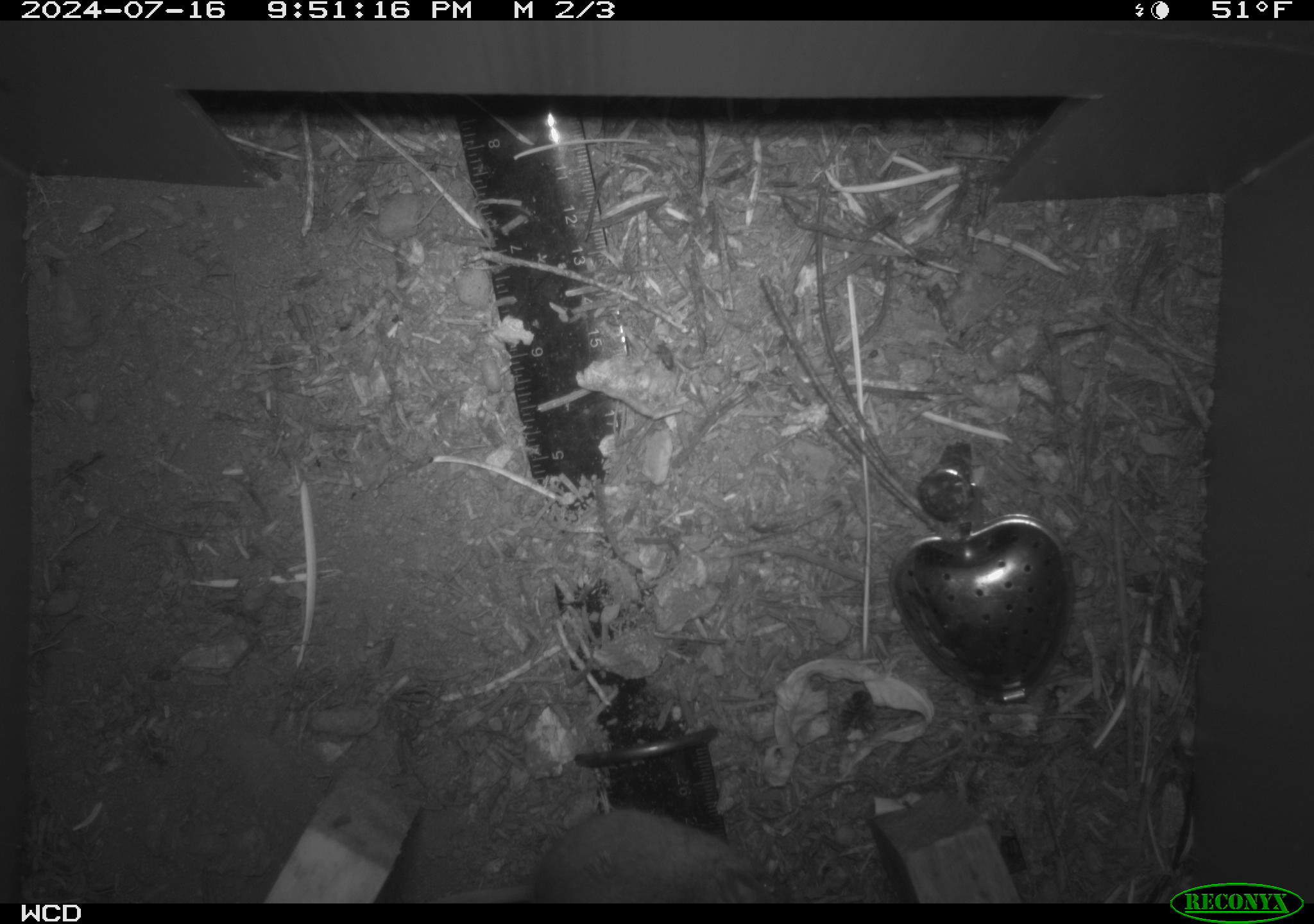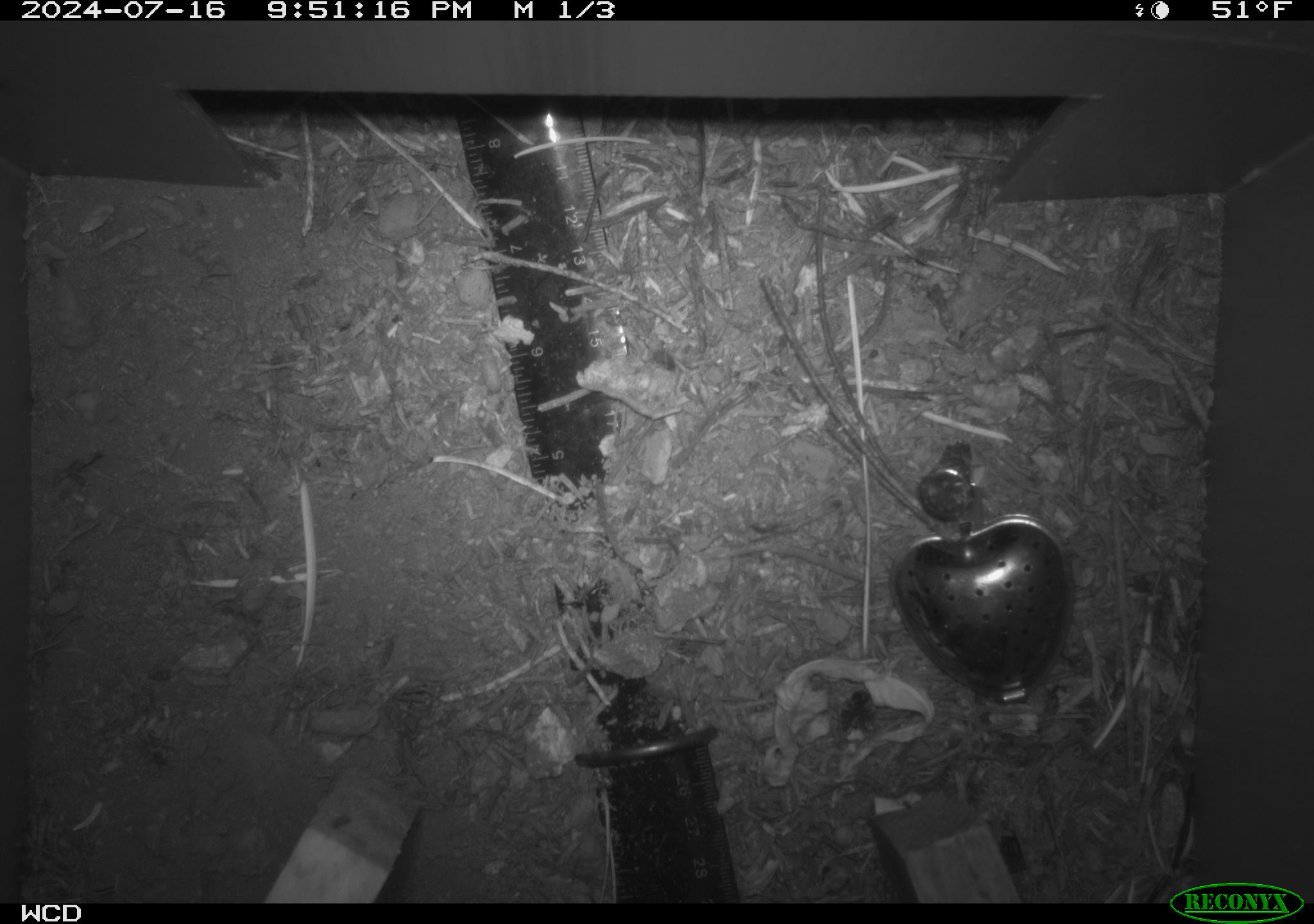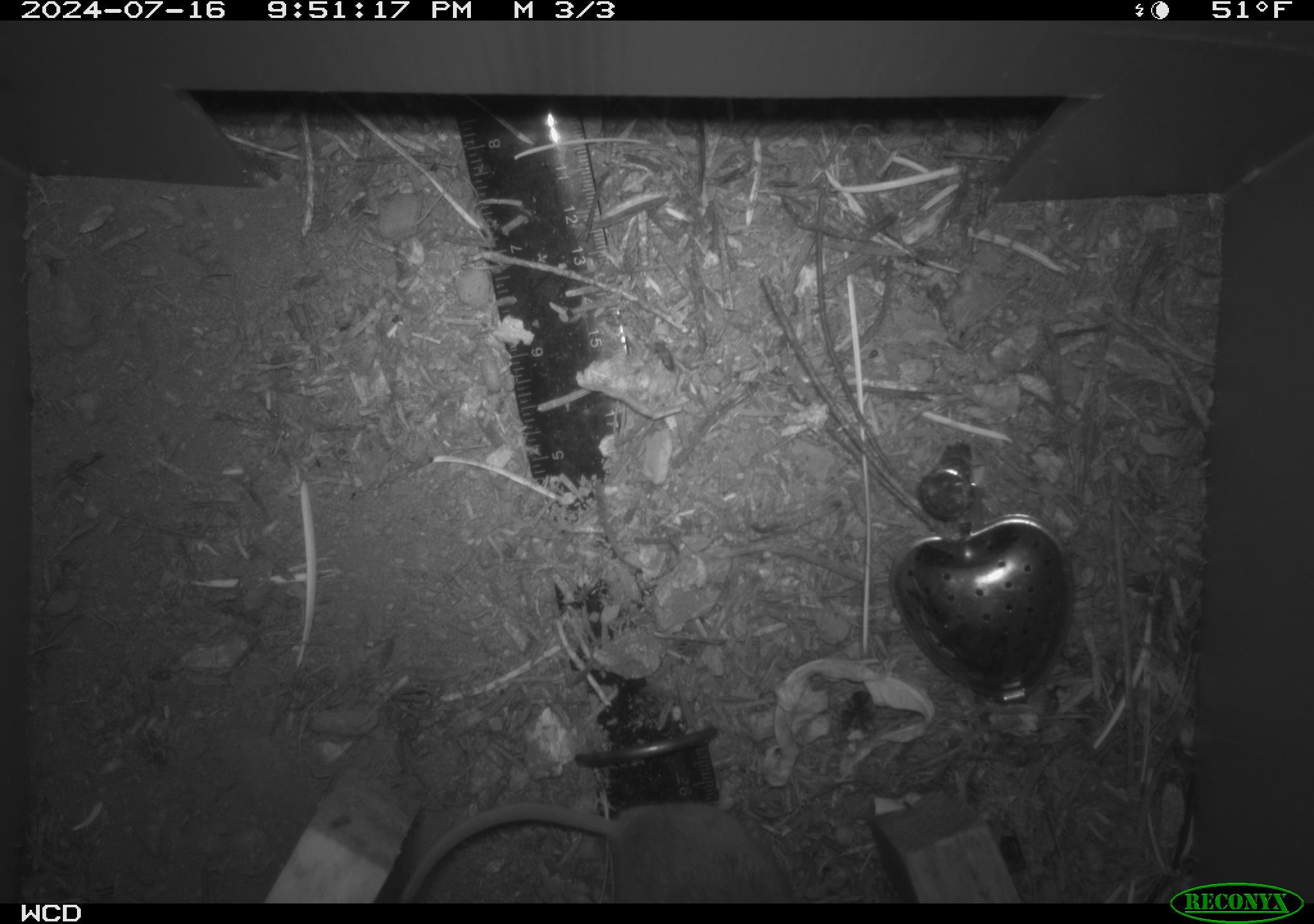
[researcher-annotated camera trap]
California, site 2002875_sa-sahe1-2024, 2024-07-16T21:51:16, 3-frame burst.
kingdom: Animalia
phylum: Chordata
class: Mammalia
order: Rodentia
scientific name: Rodentia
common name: mouse species